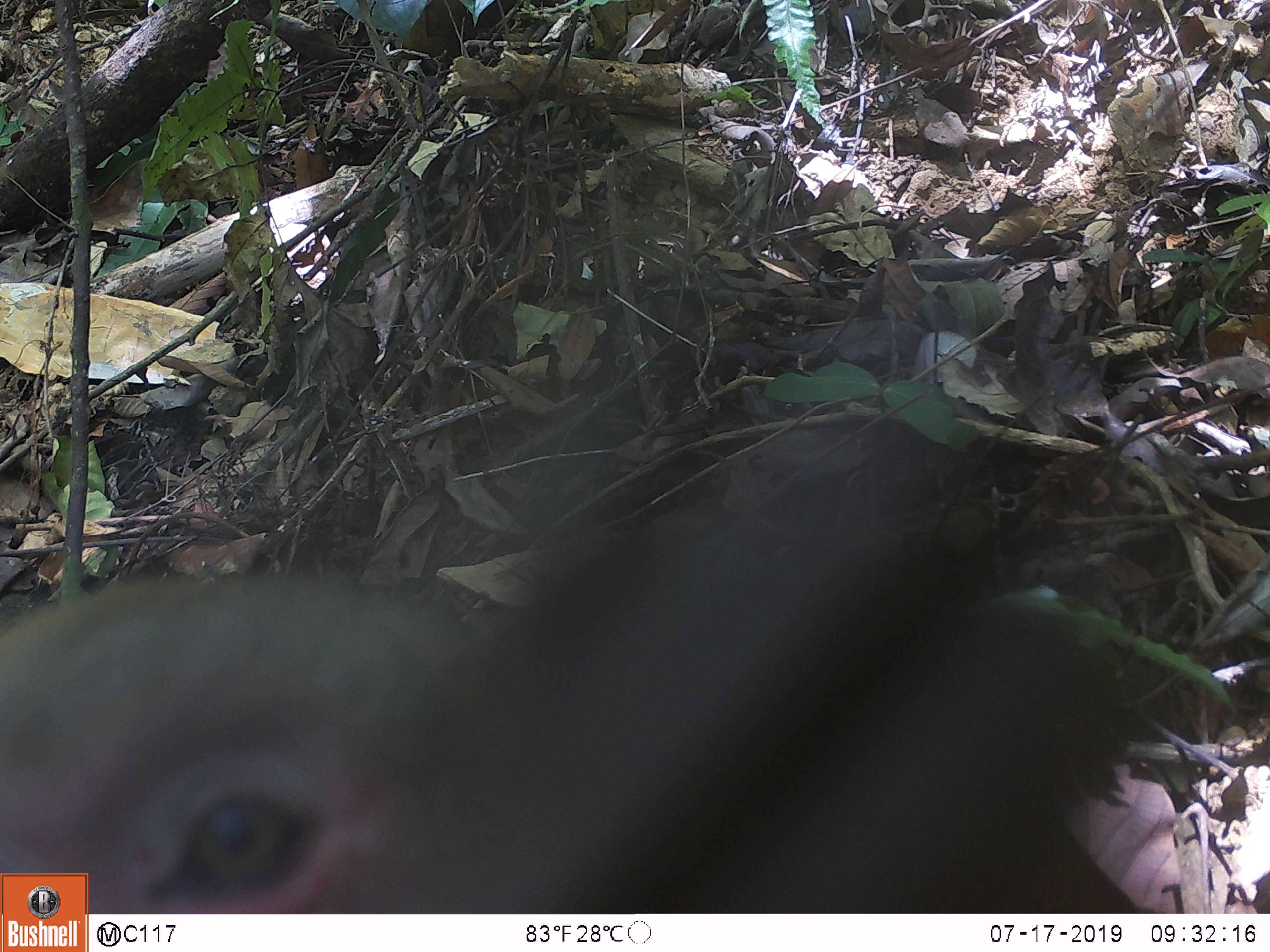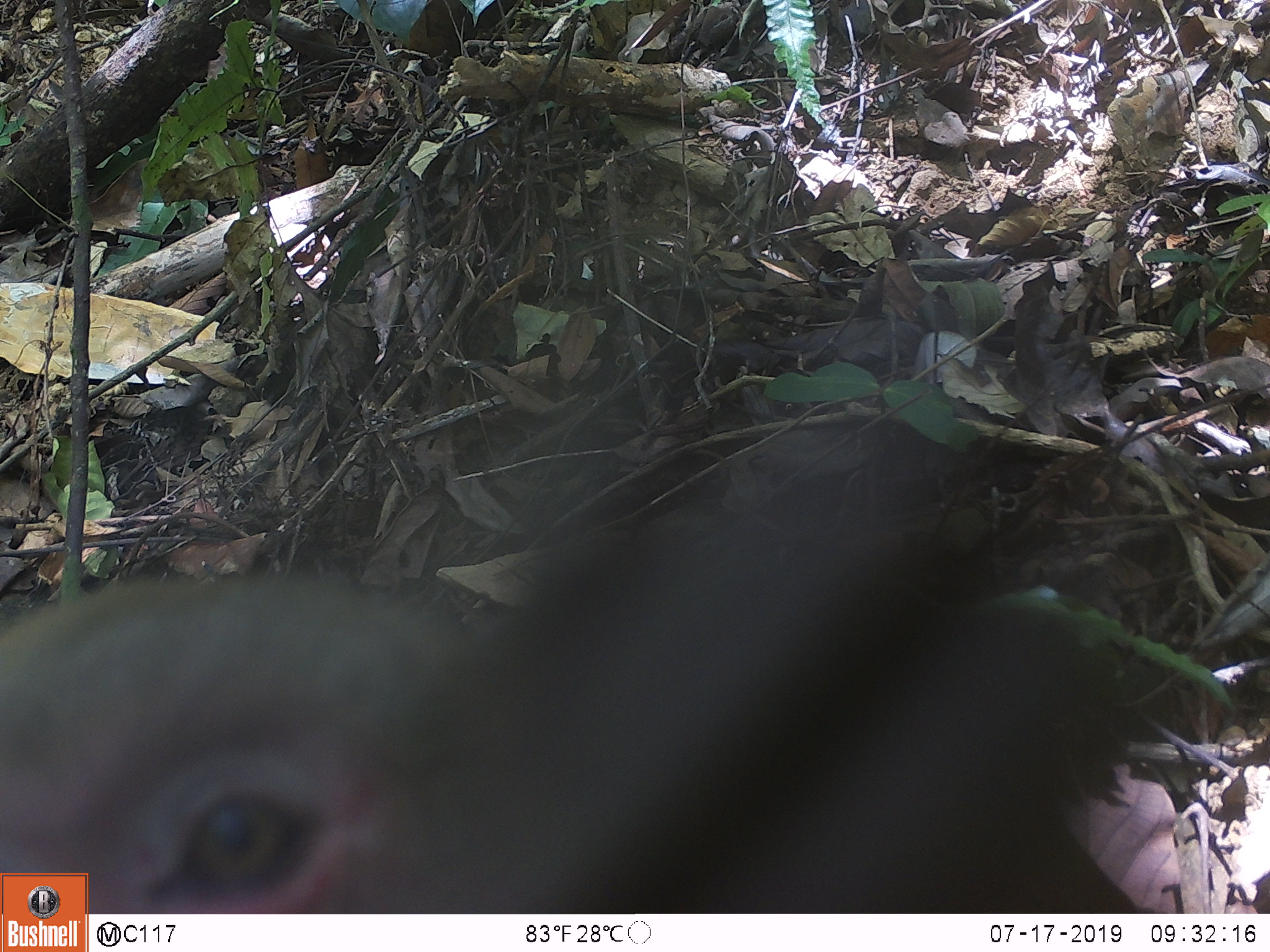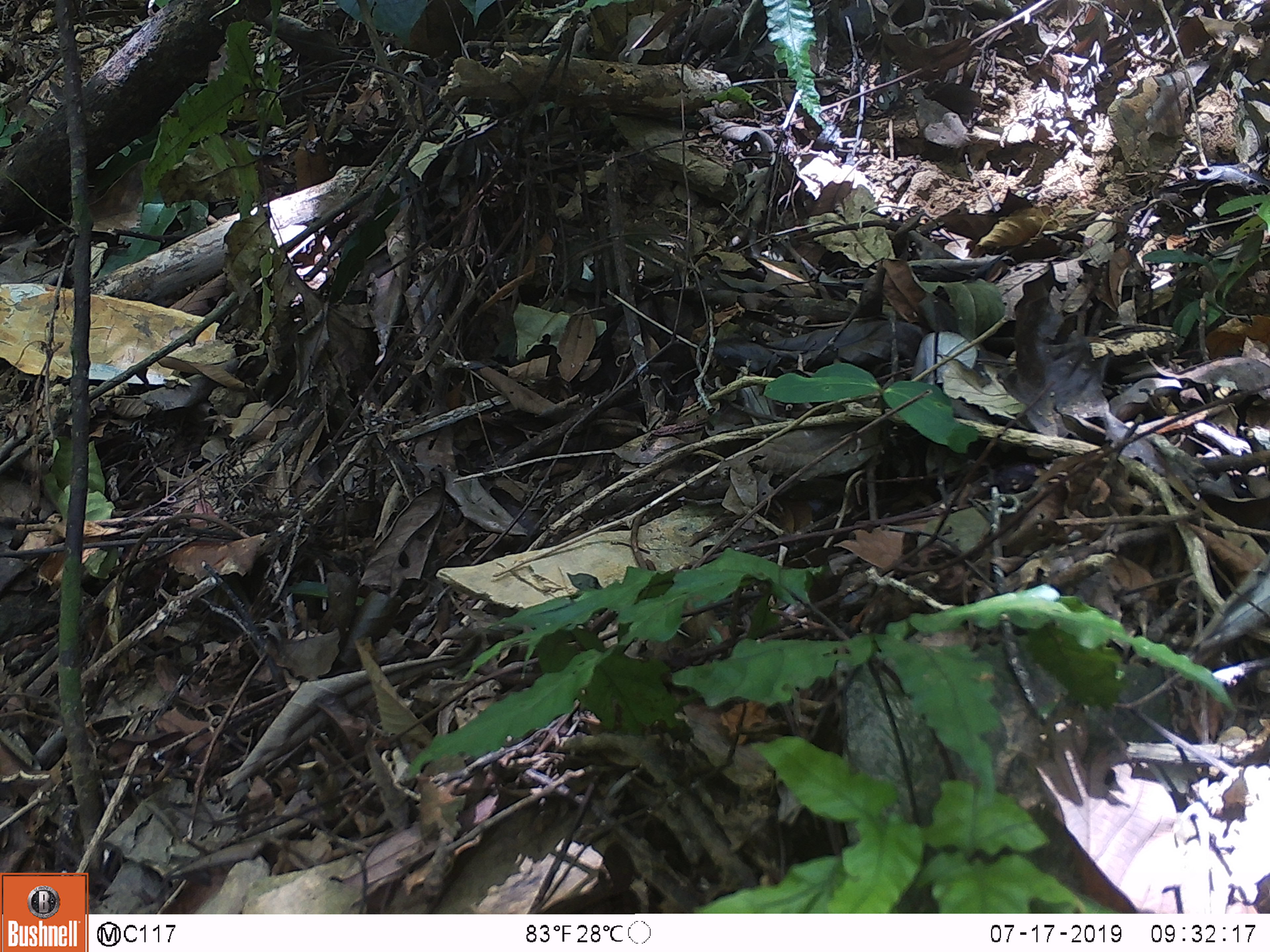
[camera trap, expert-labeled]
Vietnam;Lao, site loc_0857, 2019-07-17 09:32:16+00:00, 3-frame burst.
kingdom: Animalia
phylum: Chordata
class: Mammalia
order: Primates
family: Cercopithecidae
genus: Macaca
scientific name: Macaca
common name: macaque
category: macaque not stump tailed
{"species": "macaque not stump tailed (macaque) (Macaca)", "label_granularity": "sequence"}